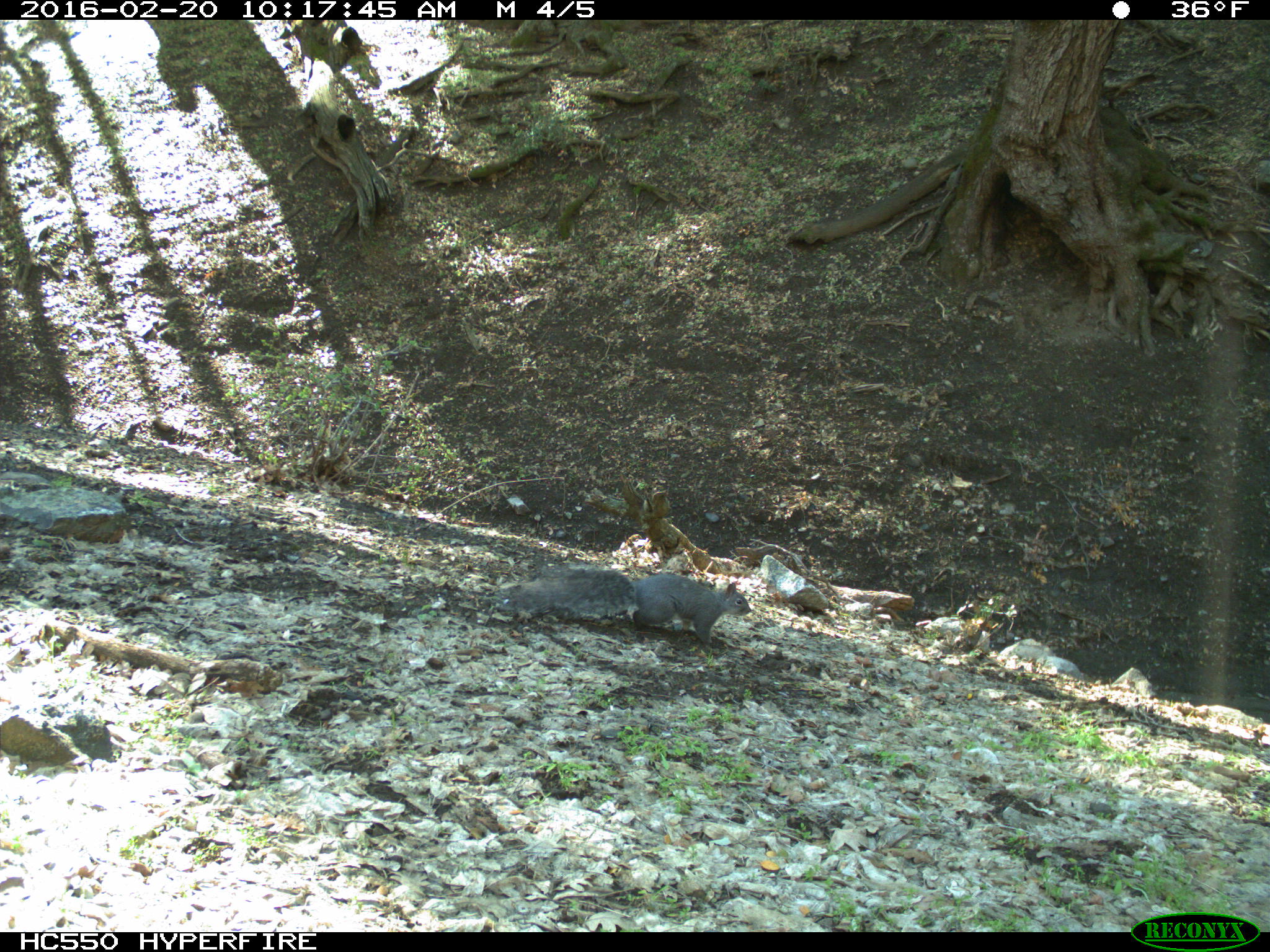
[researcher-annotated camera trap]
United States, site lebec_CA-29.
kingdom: Animalia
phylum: Chordata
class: Mammalia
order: Rodentia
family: Sciuridae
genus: Sciurus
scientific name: Sciurus carolinensis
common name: eastern gray squirrel